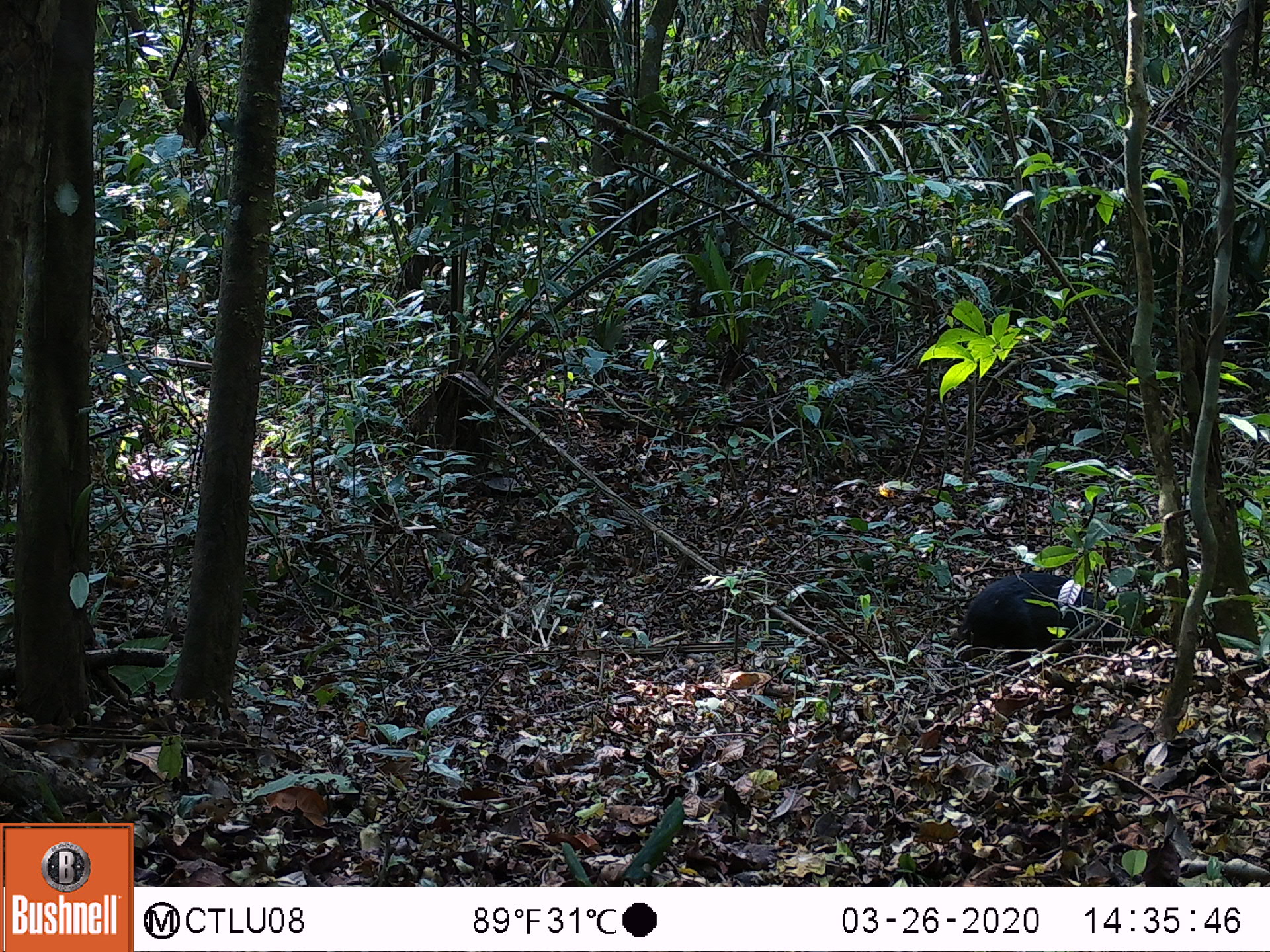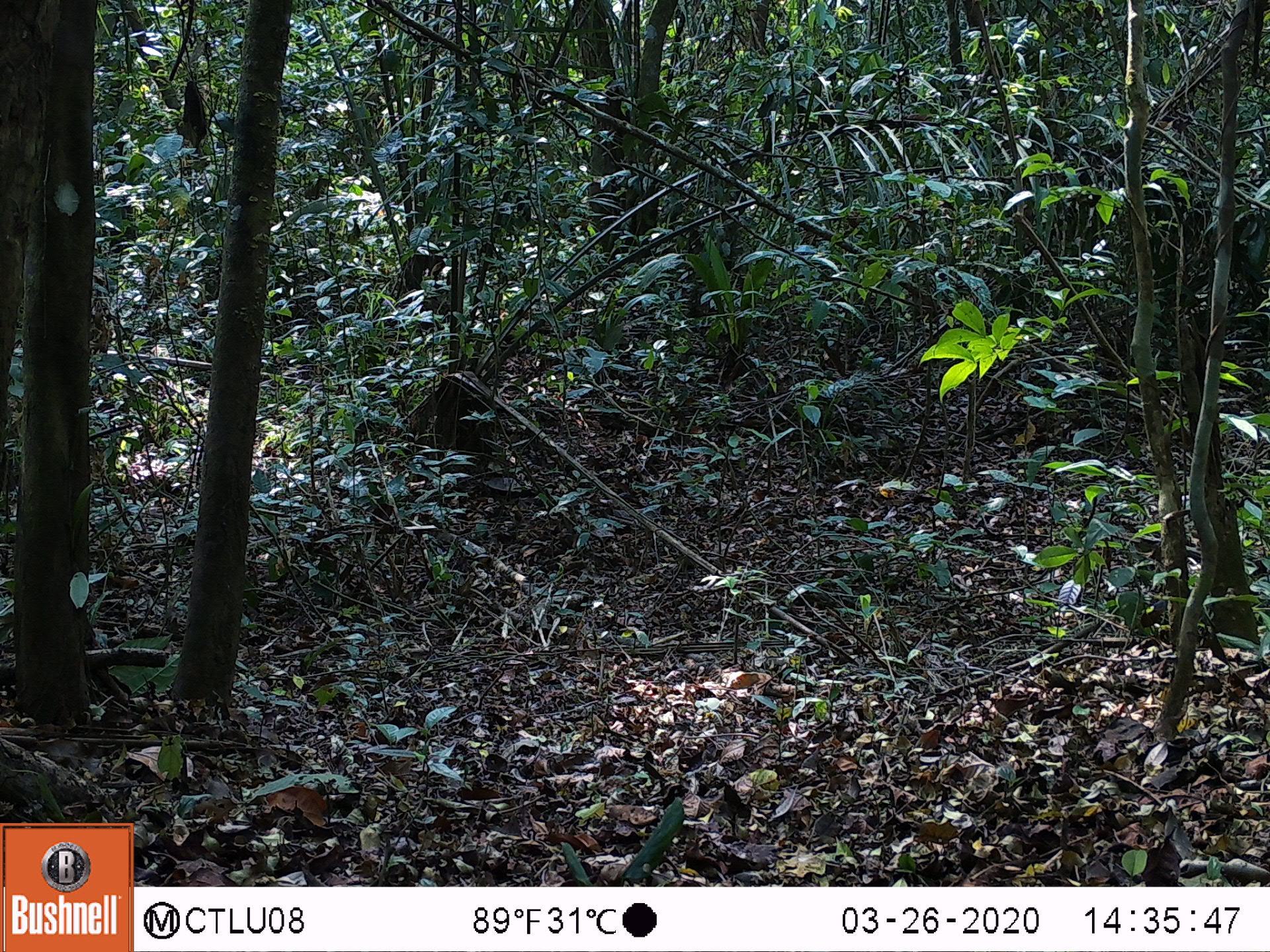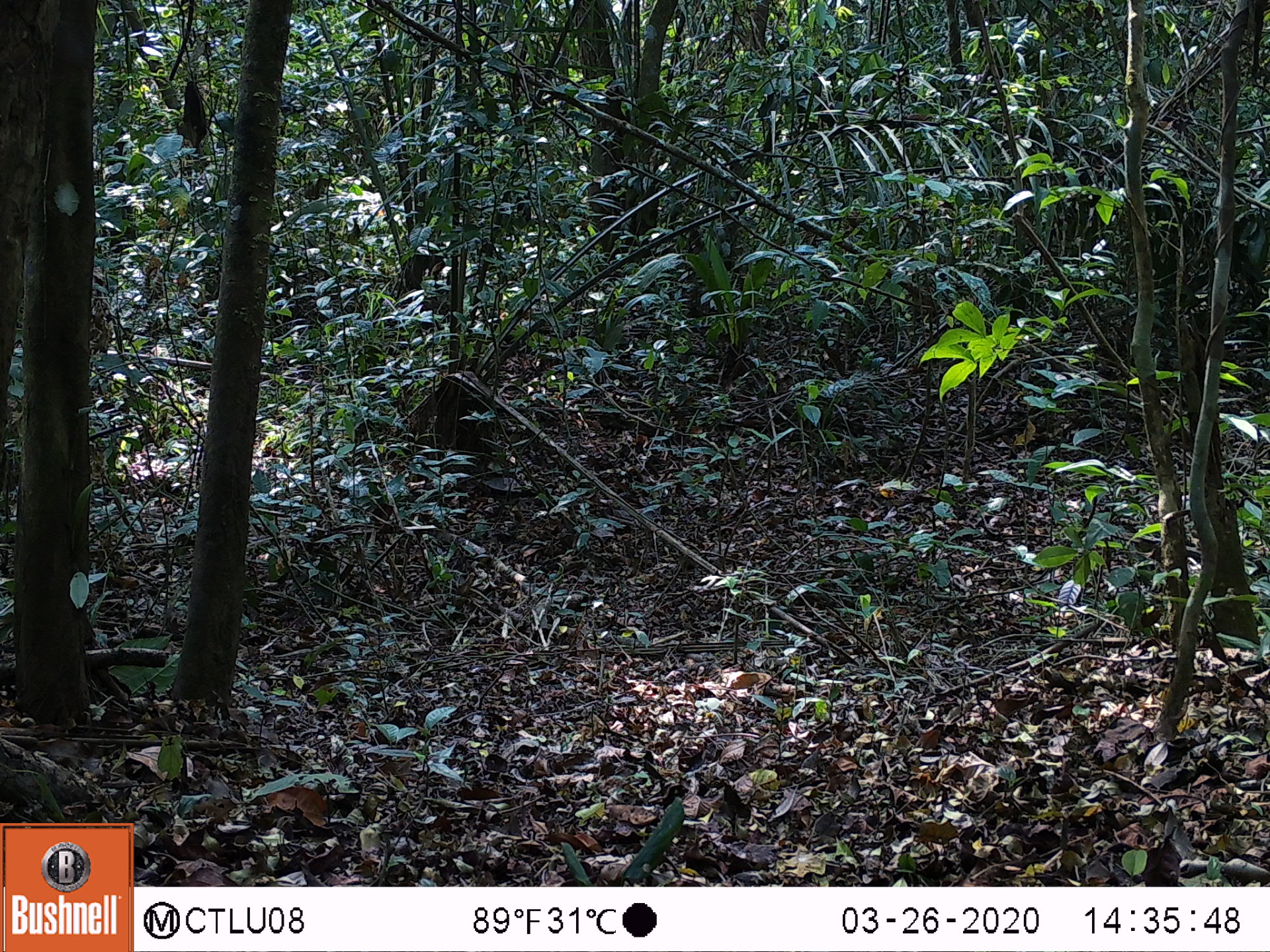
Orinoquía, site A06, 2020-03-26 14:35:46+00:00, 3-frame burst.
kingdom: Animalia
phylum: Chordata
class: Mammalia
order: Rodentia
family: Dasyproctidae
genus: Dasyprocta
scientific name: Dasyprocta fuliginosa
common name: black agouti